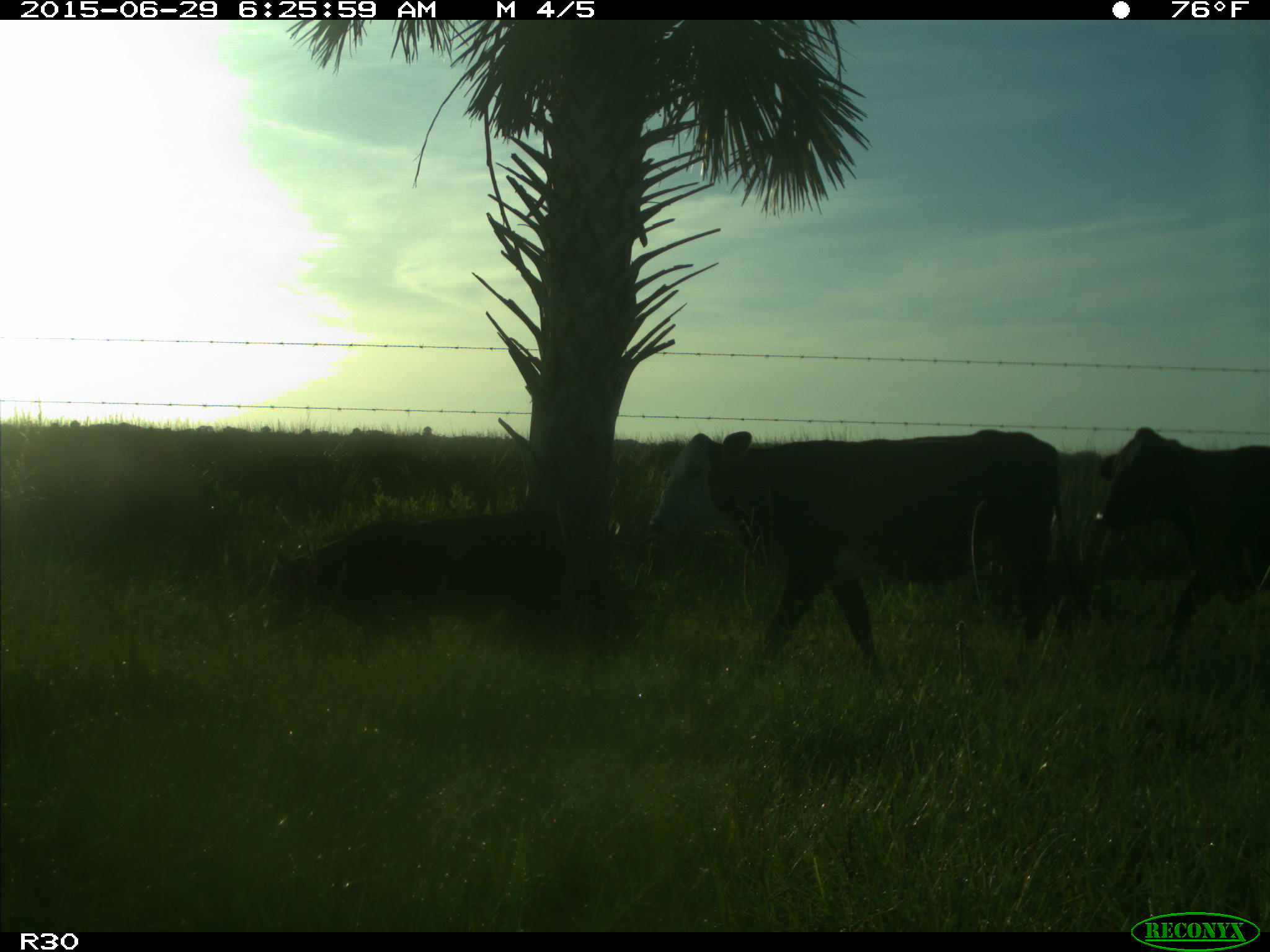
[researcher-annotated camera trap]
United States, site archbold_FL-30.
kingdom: Animalia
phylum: Chordata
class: Mammalia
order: Artiodactyla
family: Bovidae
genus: Bos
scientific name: Bos taurus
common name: domestic cow